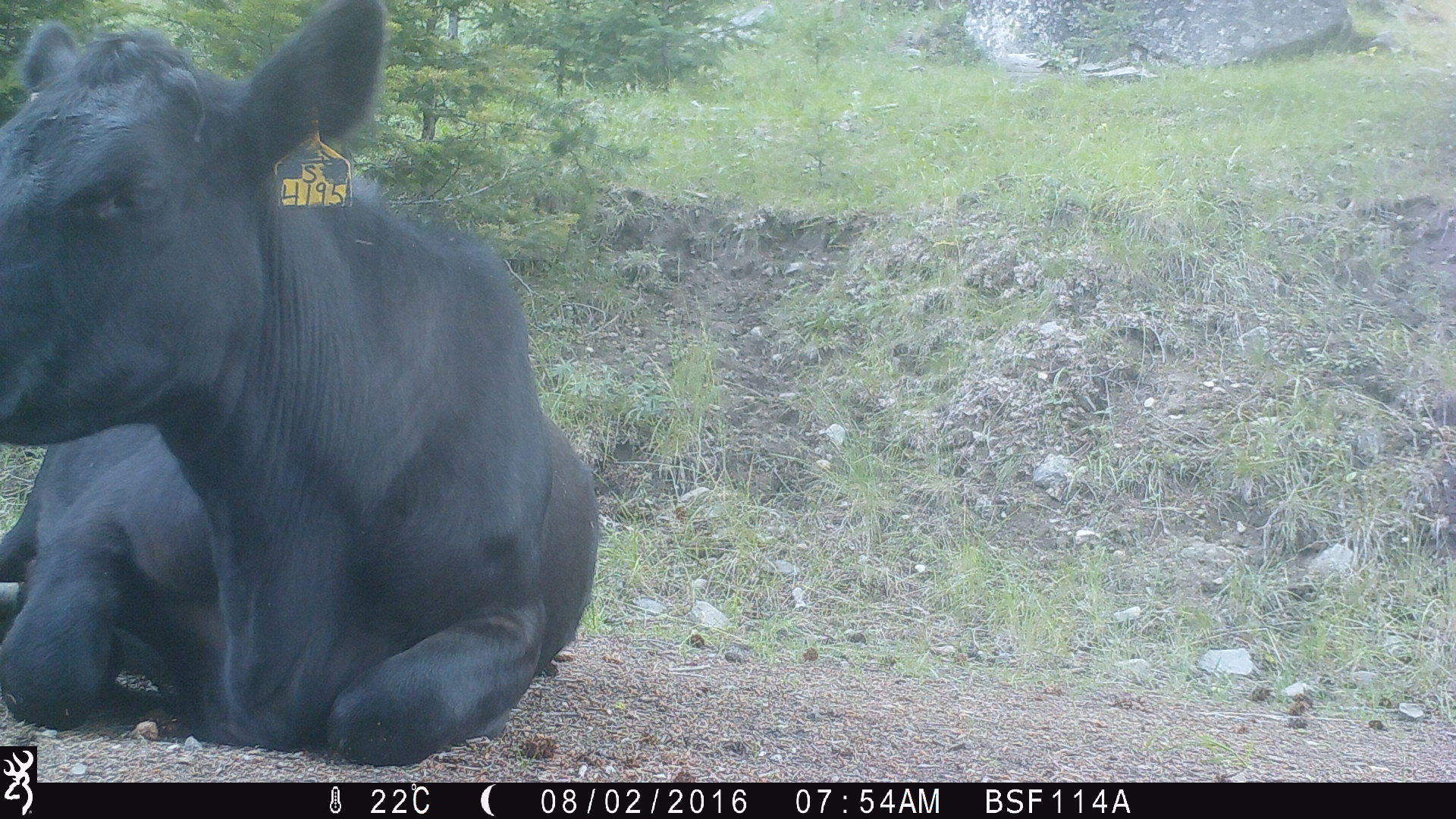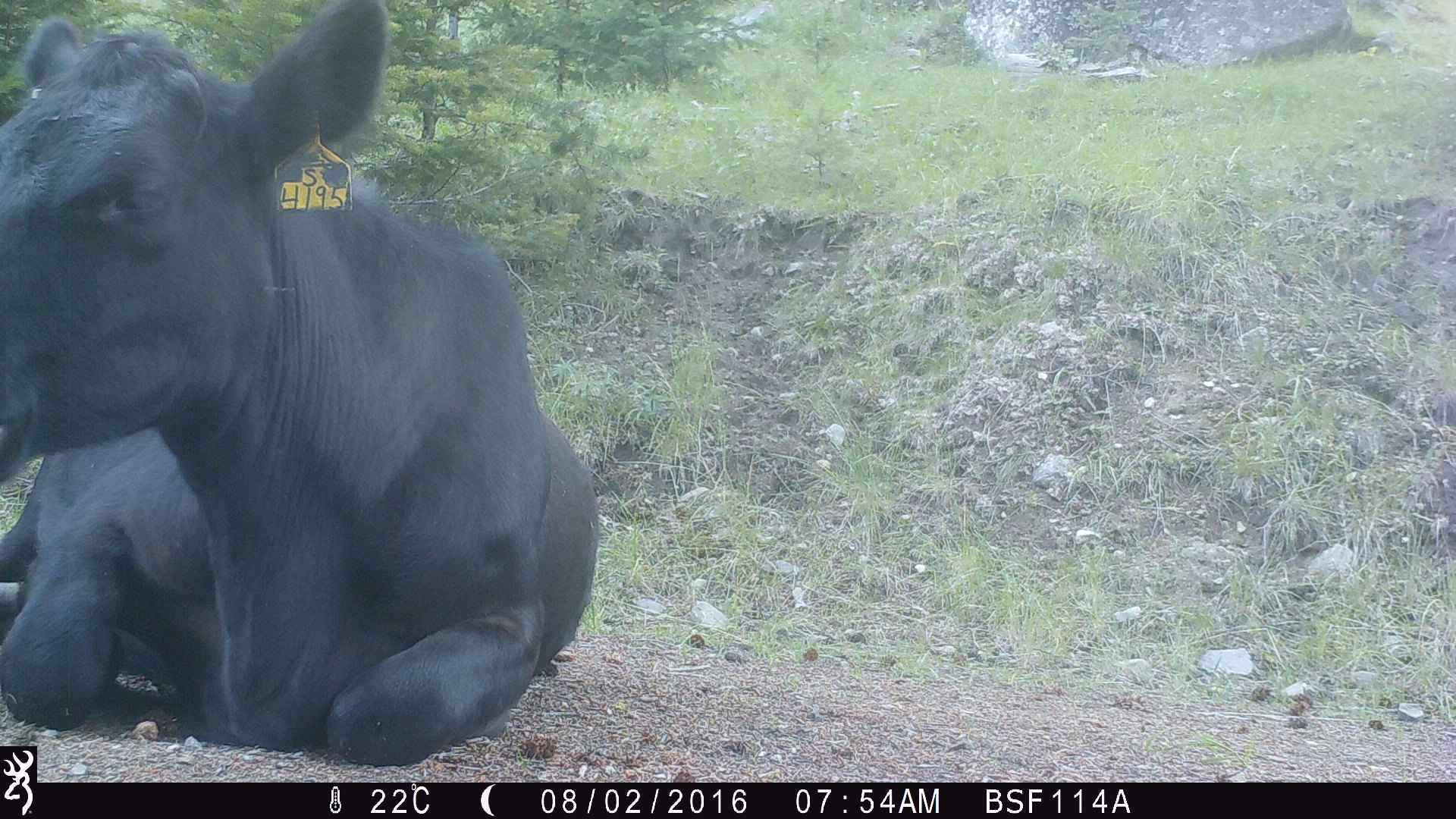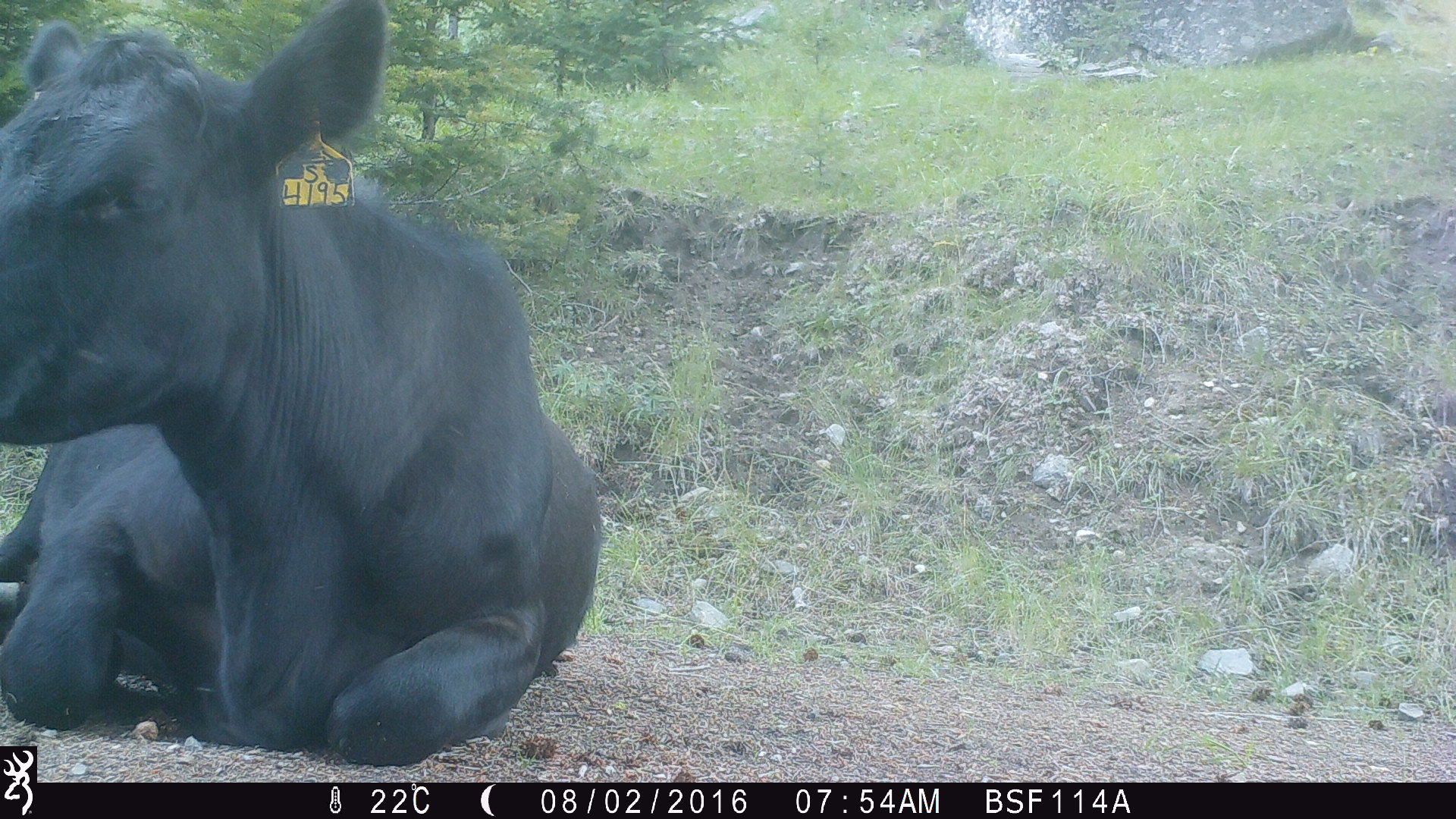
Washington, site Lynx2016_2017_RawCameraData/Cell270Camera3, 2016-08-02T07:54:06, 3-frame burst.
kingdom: Animalia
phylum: Chordata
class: Mammalia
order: Artiodactyla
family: Bovidae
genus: Bos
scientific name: Bos taurus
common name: domestic cattle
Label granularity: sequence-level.